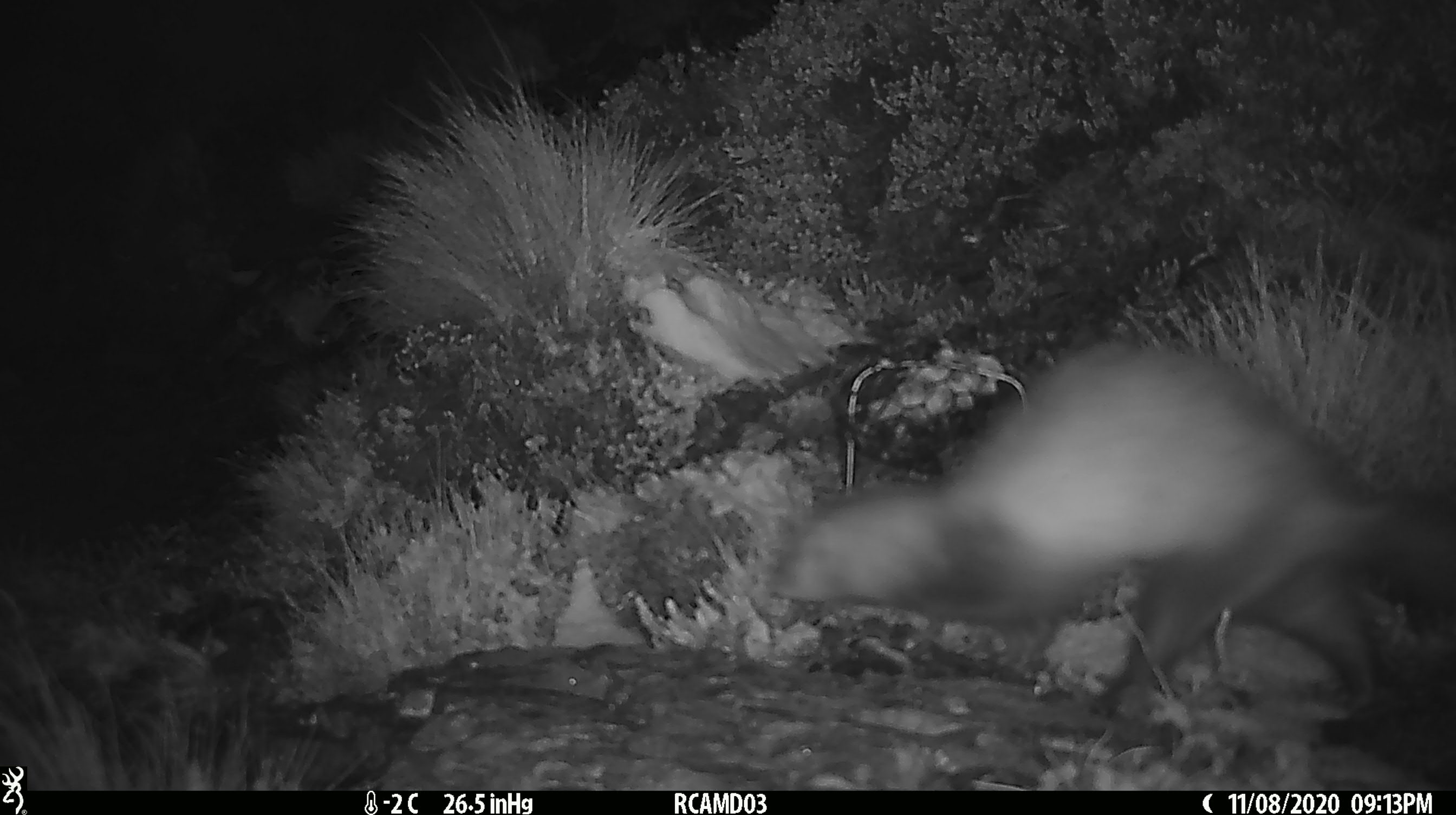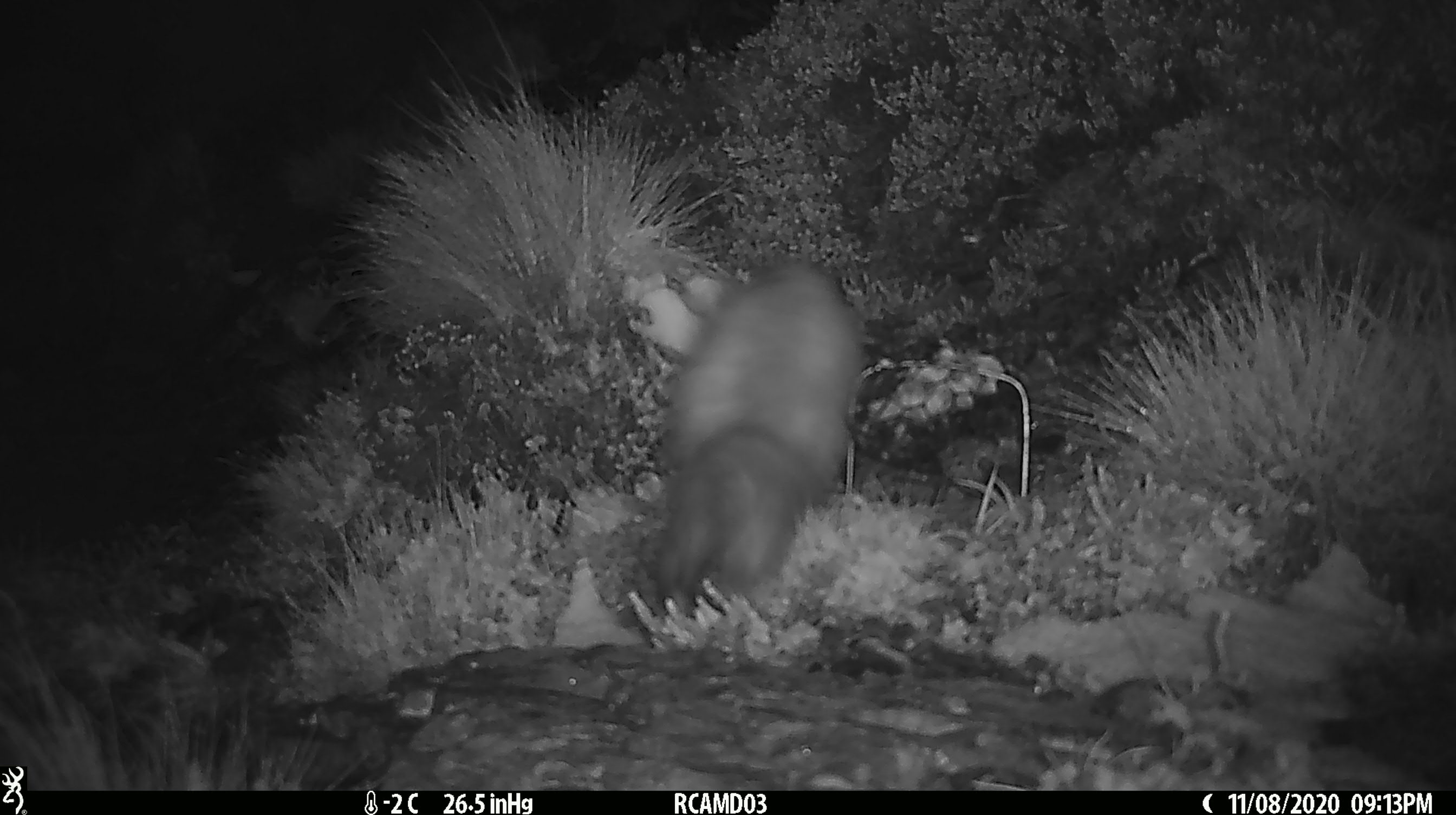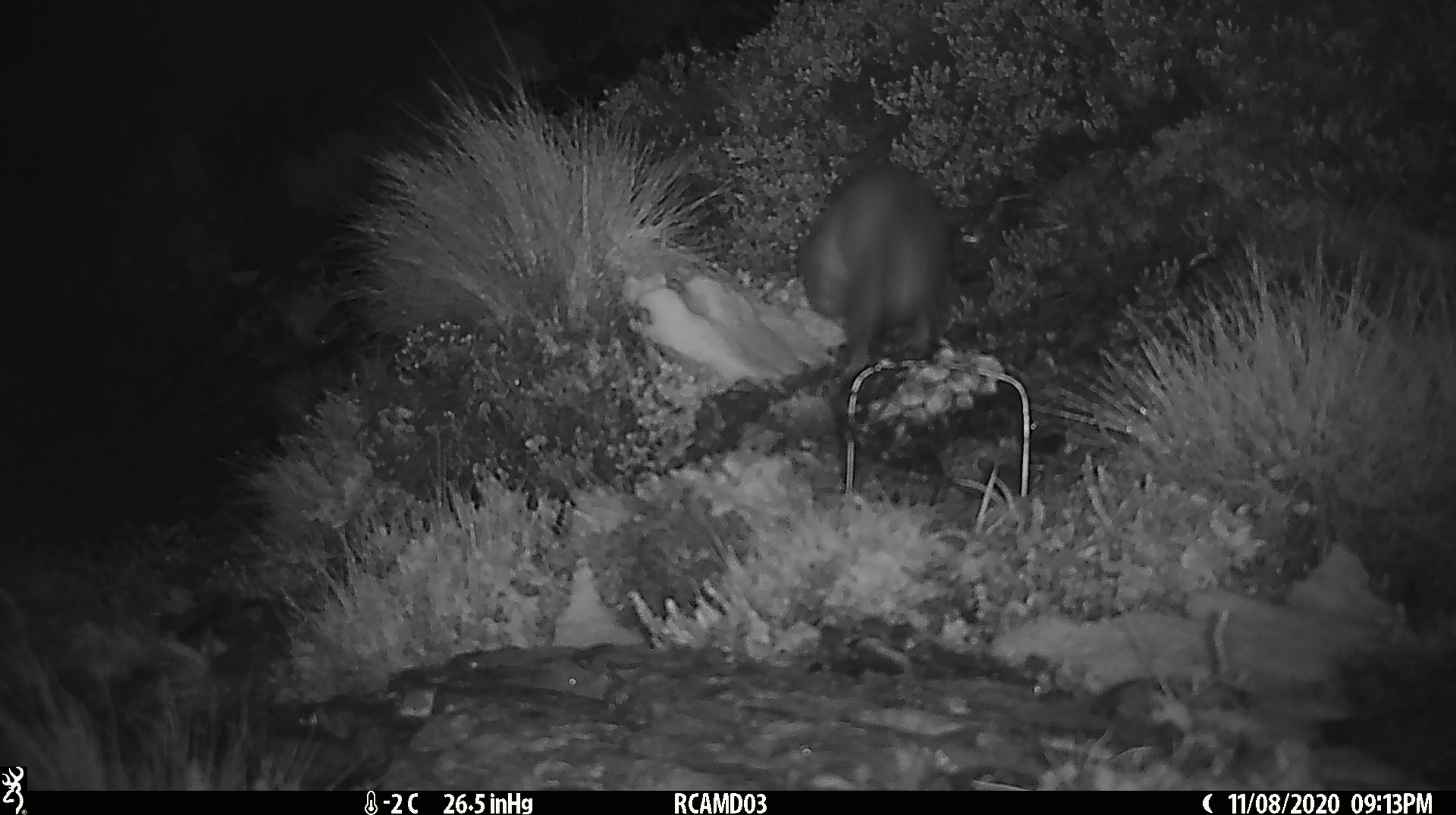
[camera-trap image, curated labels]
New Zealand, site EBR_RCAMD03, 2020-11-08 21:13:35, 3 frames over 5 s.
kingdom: Animalia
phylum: Chordata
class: Mammalia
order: Carnivora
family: Mustelidae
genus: Mustela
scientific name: Mustela furo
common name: ferret